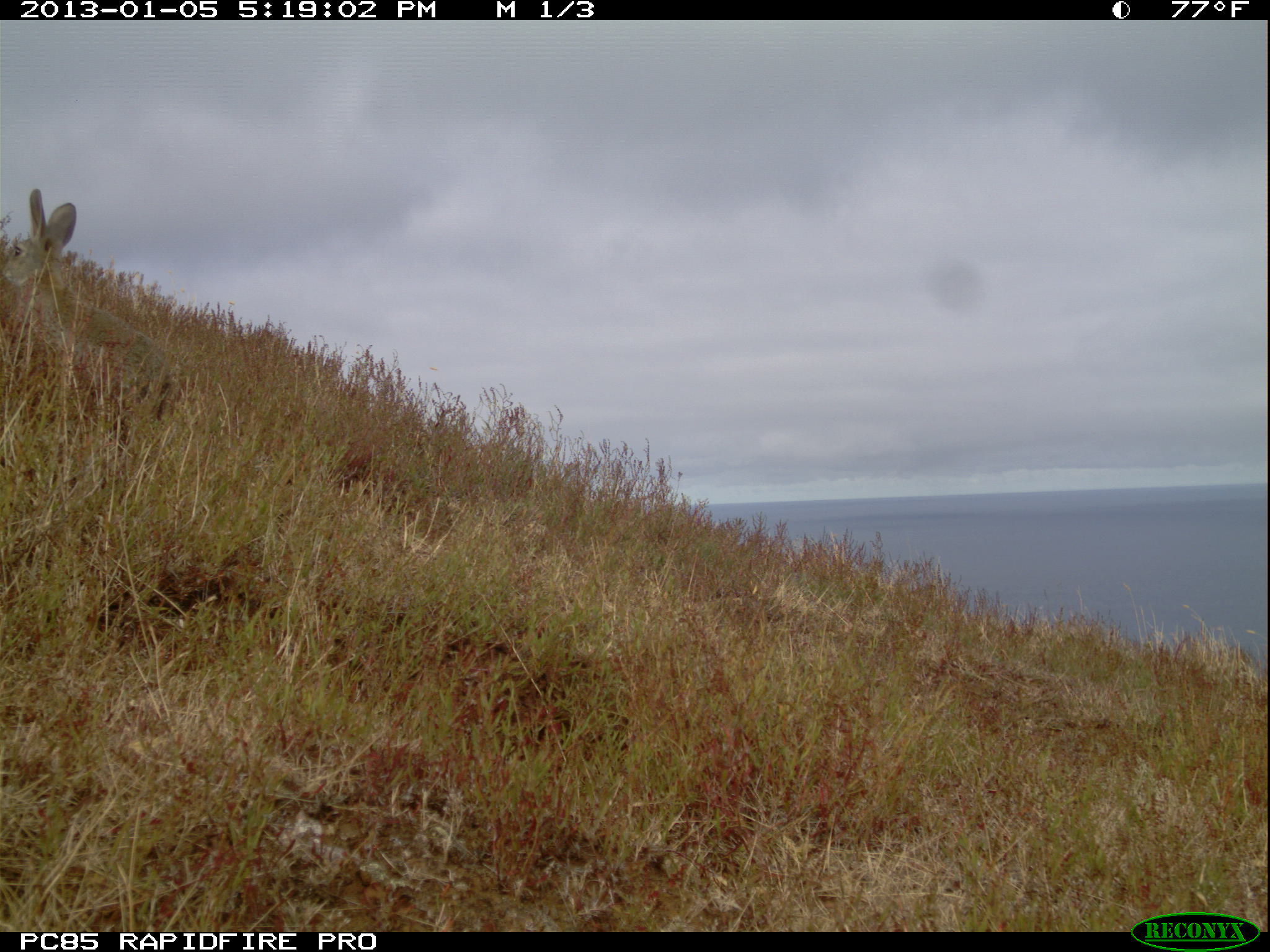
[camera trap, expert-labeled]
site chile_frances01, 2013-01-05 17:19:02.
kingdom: Animalia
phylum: Chordata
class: Mammalia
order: Lagomorpha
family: Leporidae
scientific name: Leporidae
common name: rabbits and hares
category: rabbit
Rabbit (rabbits and hares) (Leporidae).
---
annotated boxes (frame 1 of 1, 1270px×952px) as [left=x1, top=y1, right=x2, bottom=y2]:
rabbit: [left=2, top=190, right=179, bottom=457]